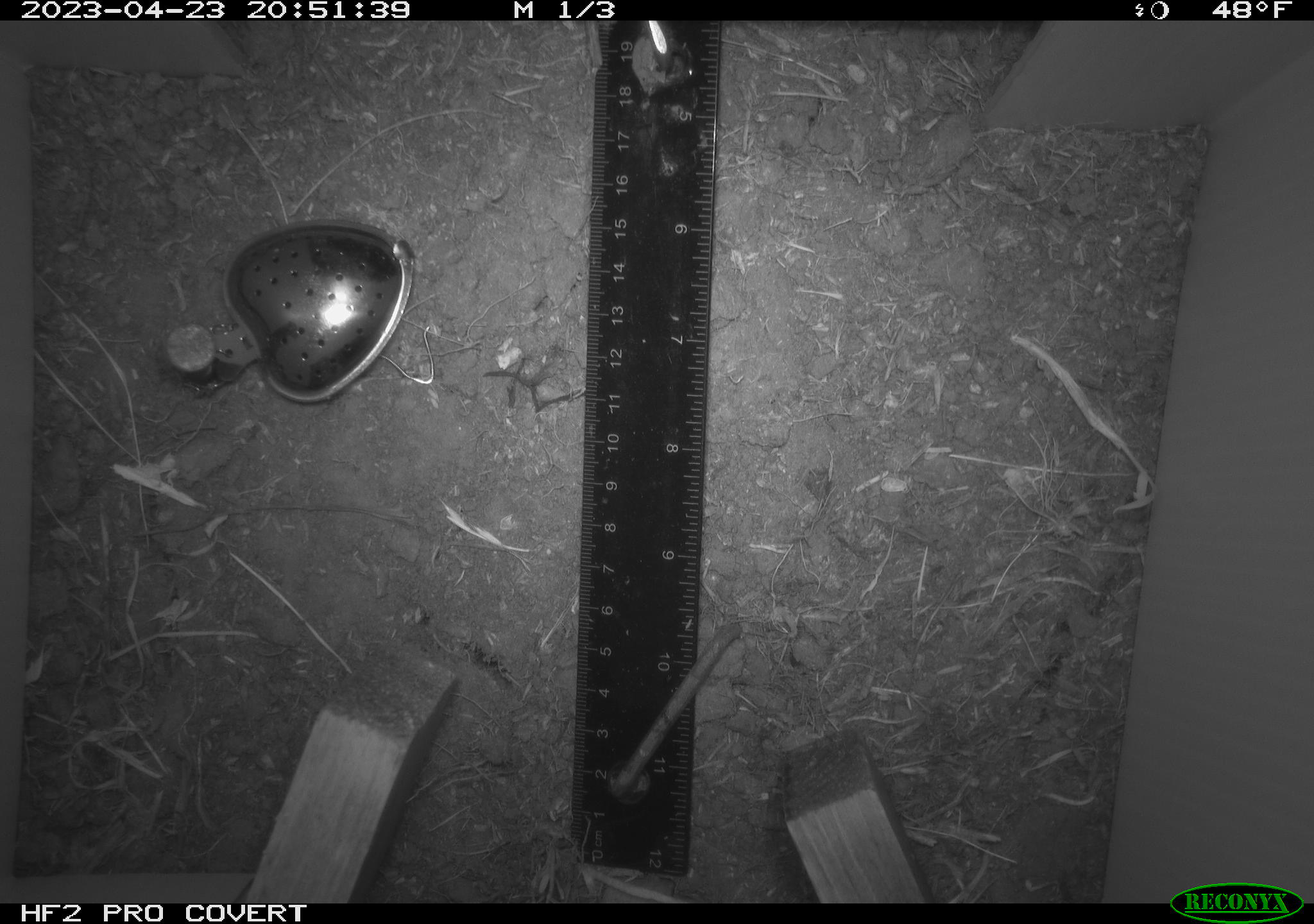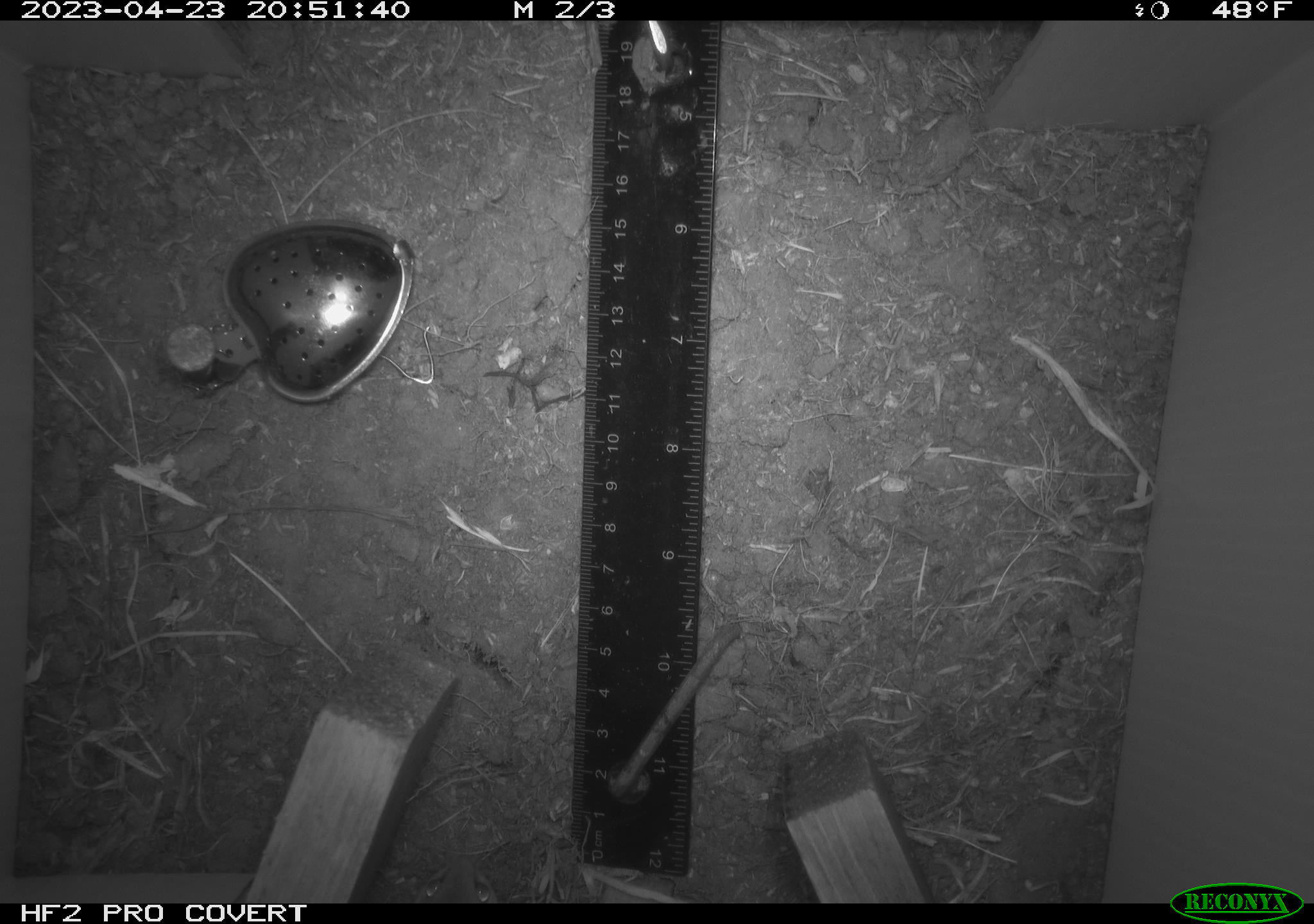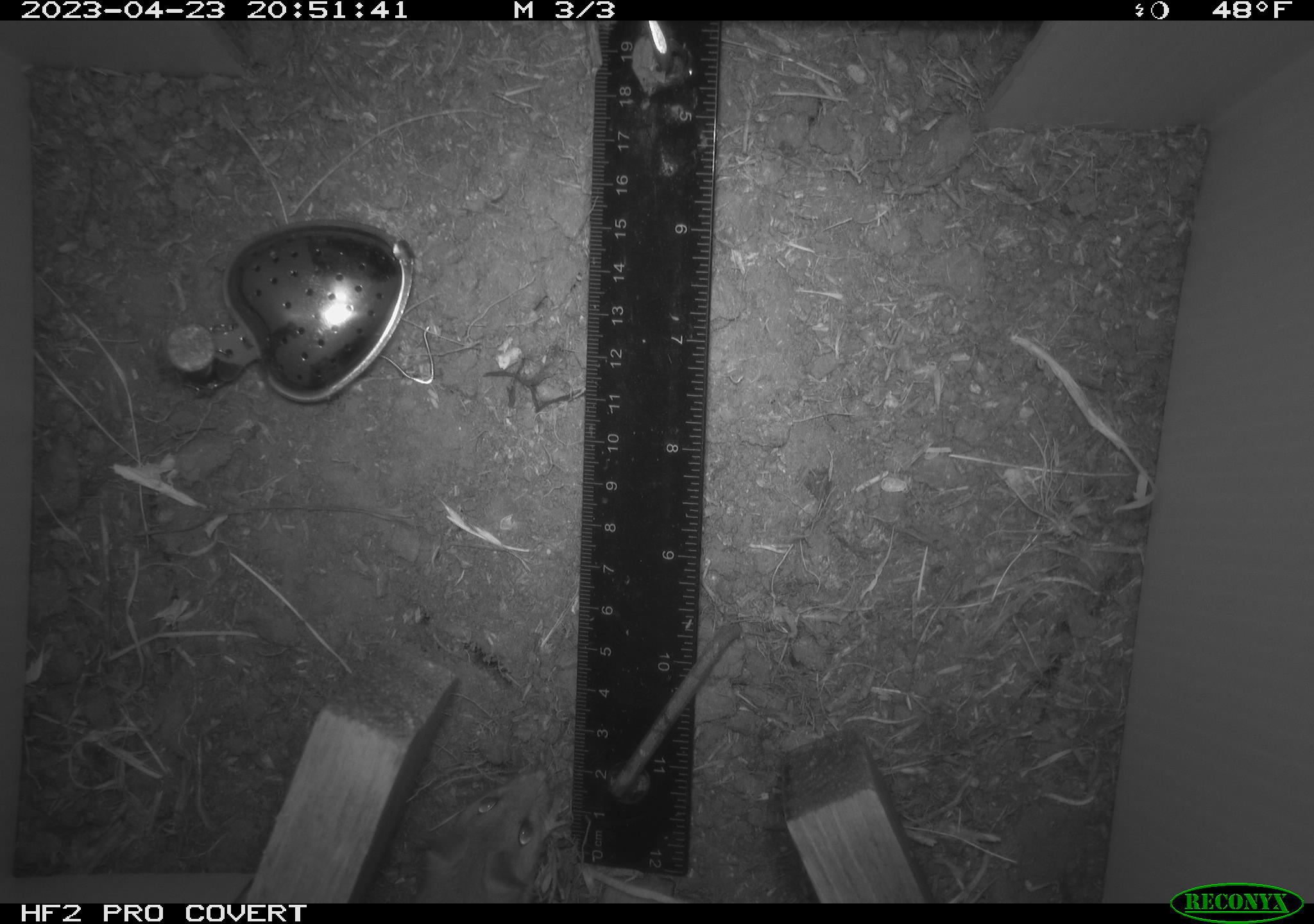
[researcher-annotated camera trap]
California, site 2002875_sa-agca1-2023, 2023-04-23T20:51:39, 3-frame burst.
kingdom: Animalia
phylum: Chordata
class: Mammalia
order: Rodentia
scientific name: Rodentia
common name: mouse species